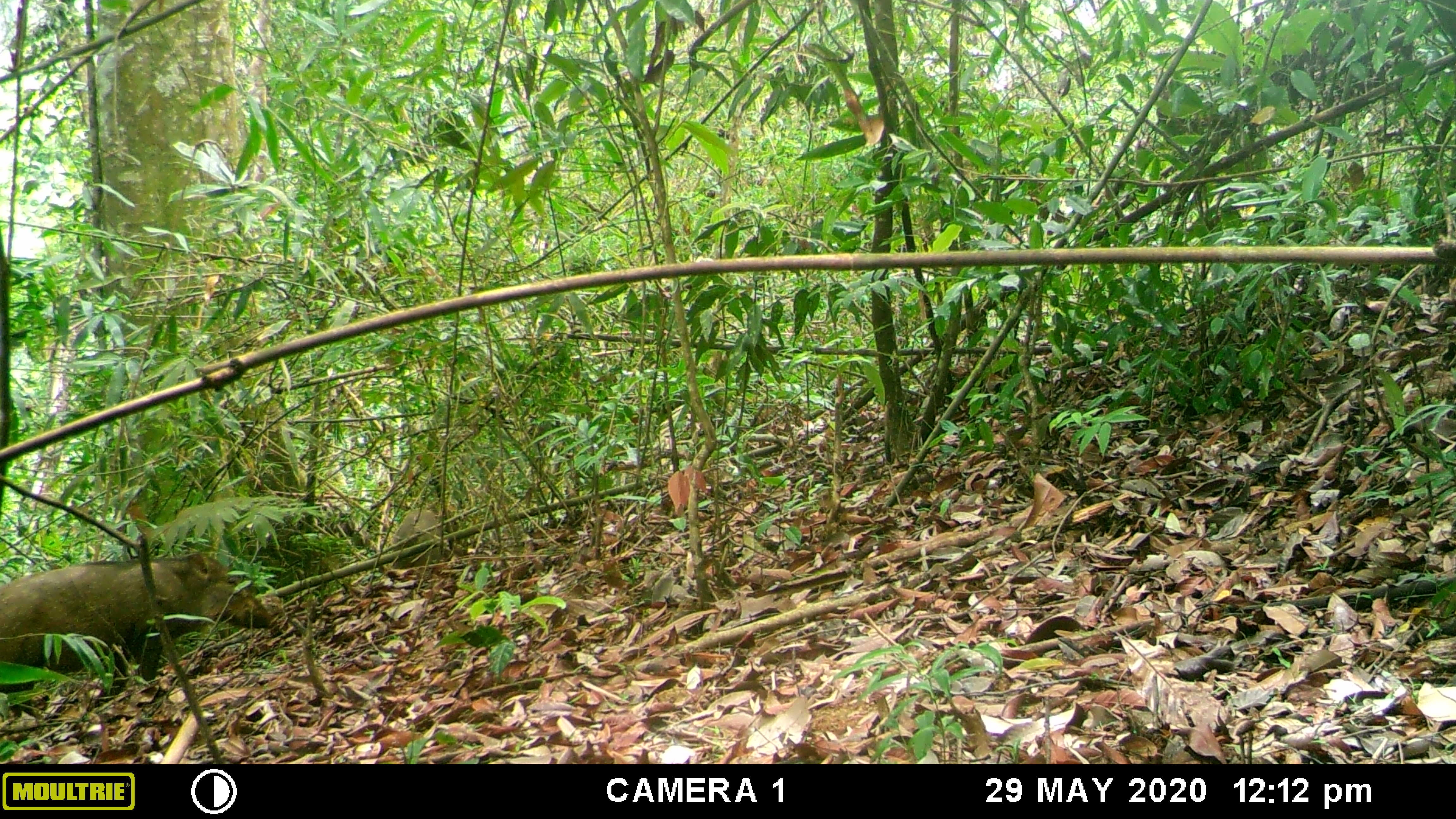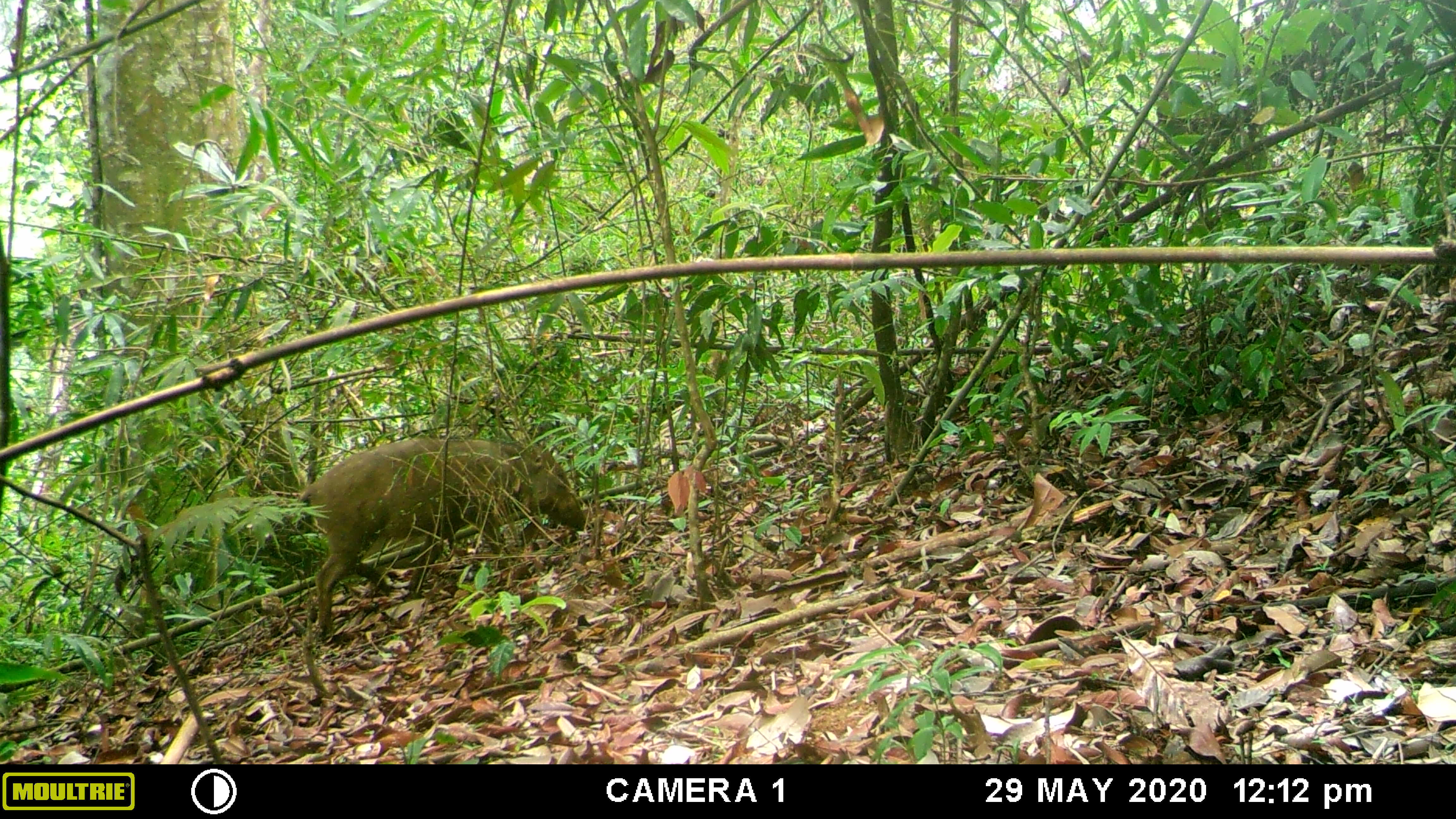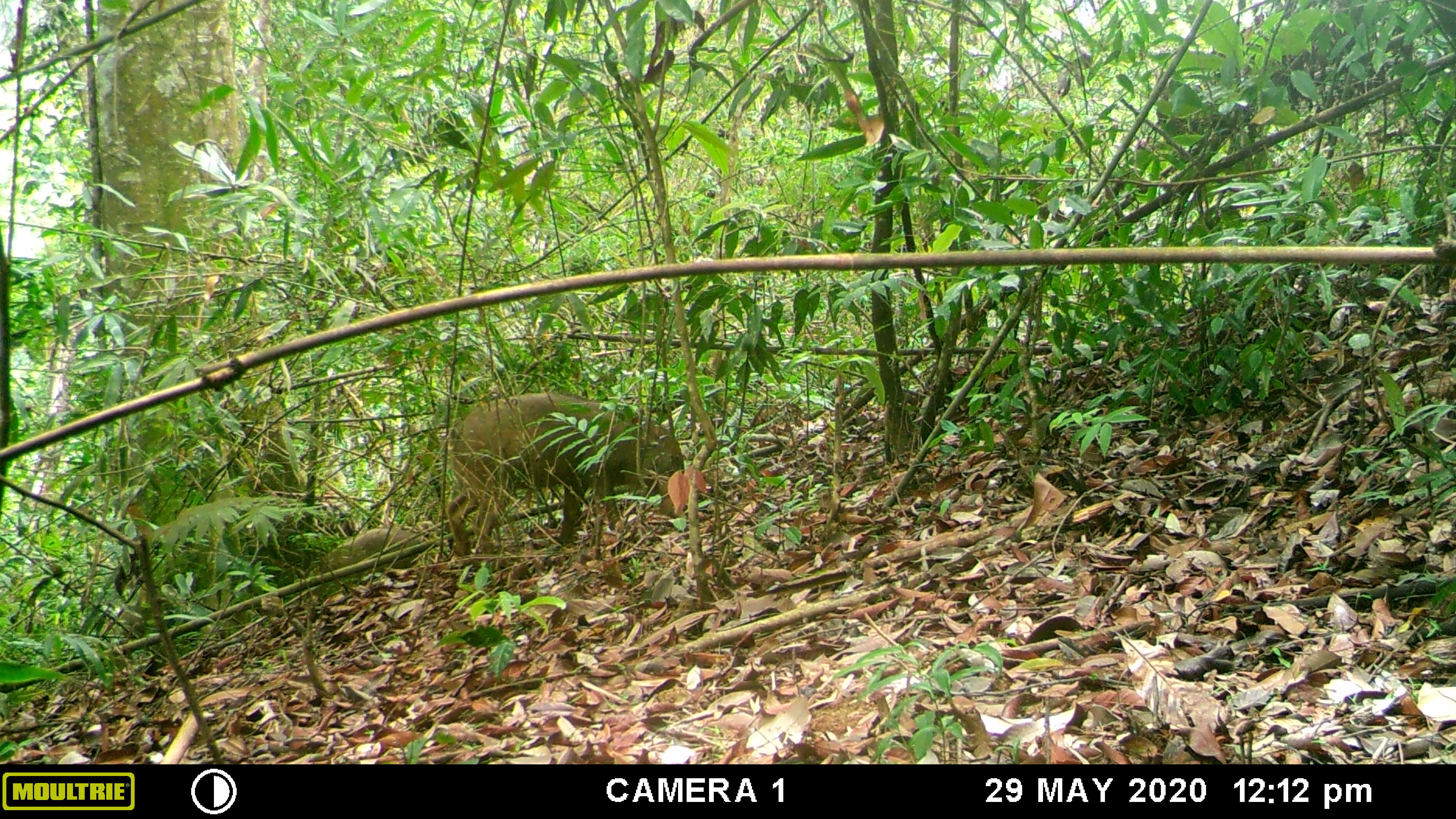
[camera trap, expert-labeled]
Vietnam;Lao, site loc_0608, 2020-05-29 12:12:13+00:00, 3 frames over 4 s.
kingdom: Animalia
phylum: Chordata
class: Mammalia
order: Artiodactyla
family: Suidae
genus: Sus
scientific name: Sus scrofa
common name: eurasian wild pig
Eurasian wild pig (Sus scrofa). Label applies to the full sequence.